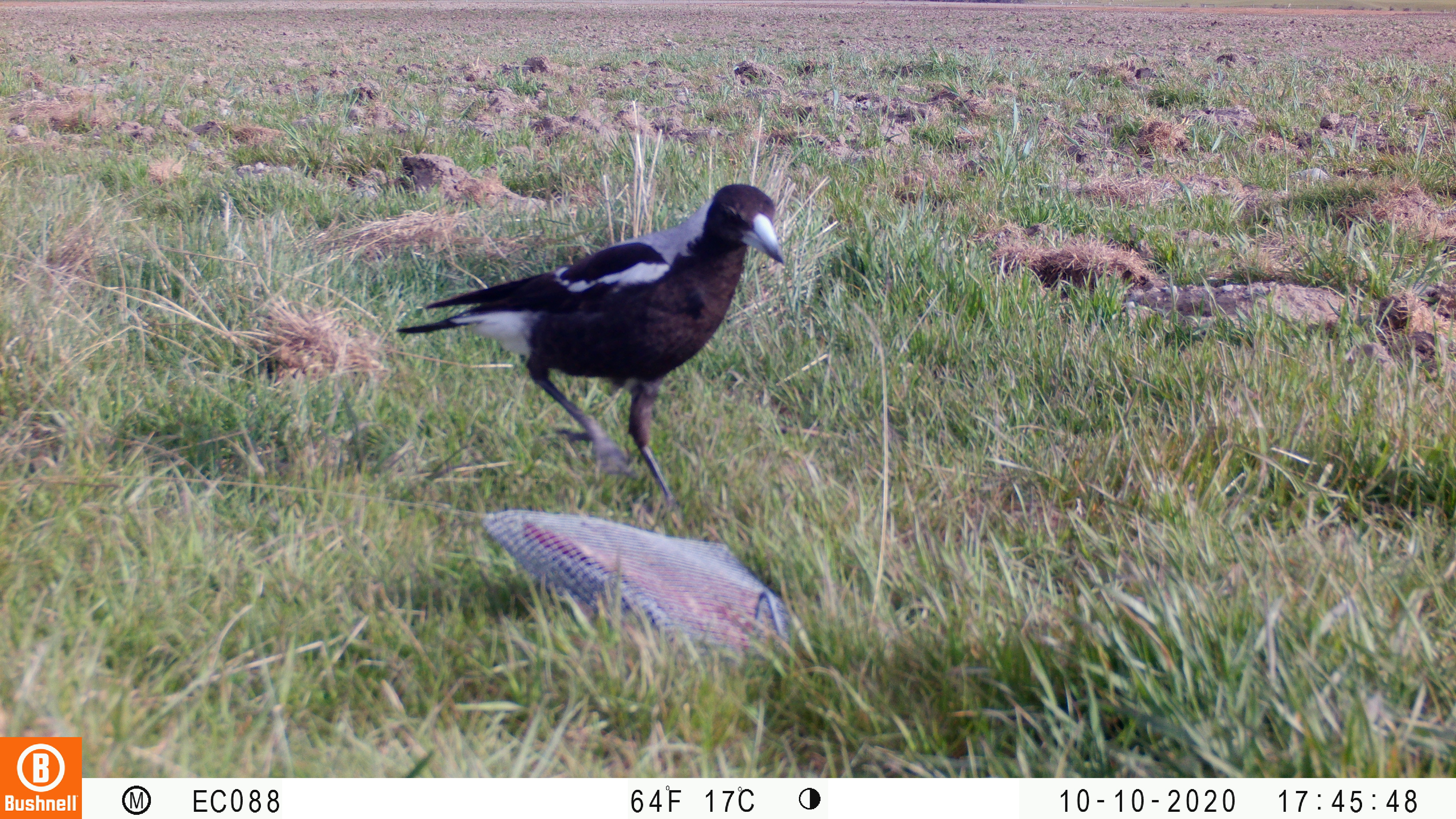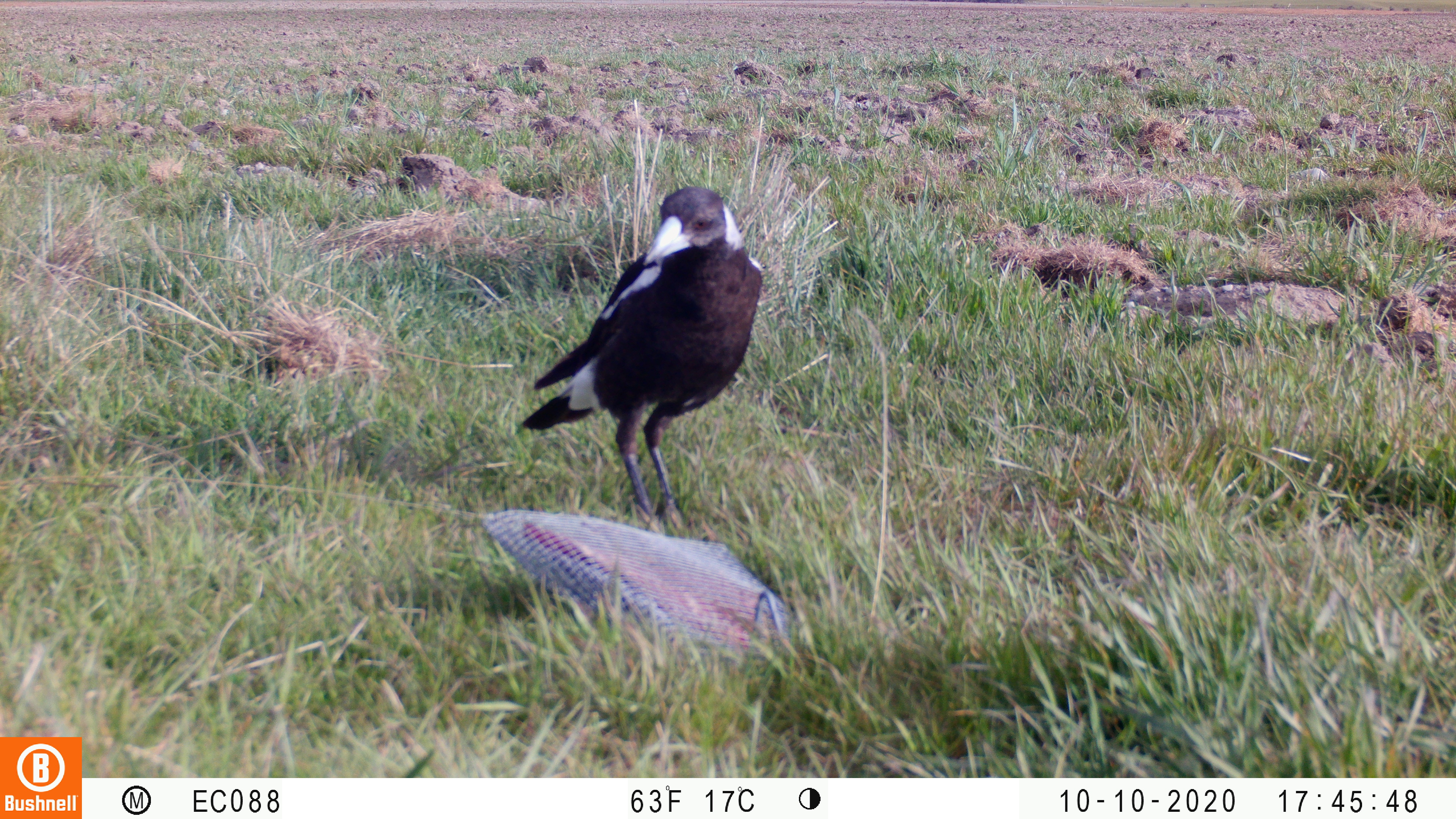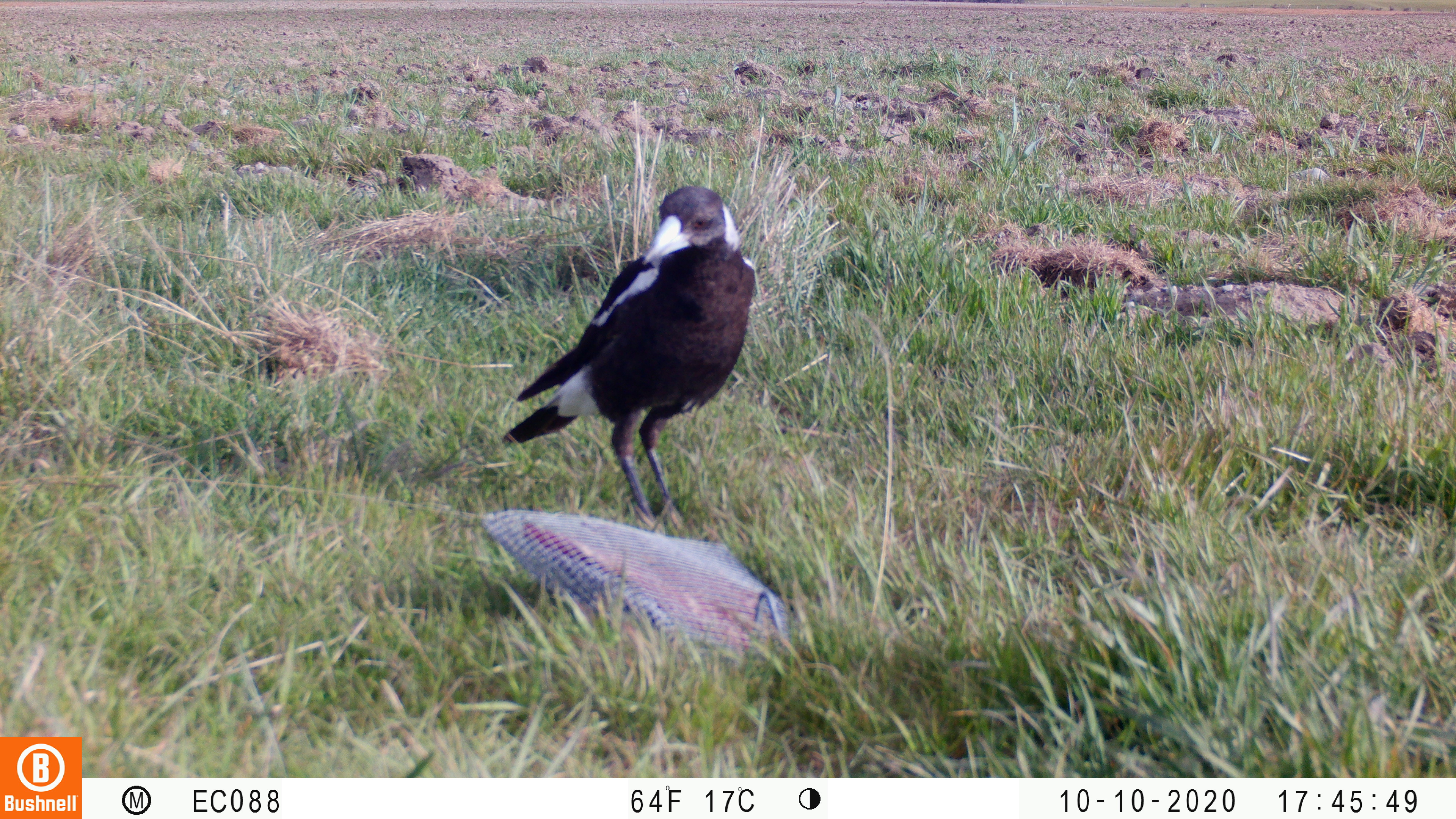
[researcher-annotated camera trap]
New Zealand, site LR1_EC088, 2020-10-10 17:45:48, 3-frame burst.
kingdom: Animalia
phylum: Chordata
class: Aves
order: Passeriformes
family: Artamidae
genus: Gymnorhina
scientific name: Gymnorhina tibicen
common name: australian magpie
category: magpie